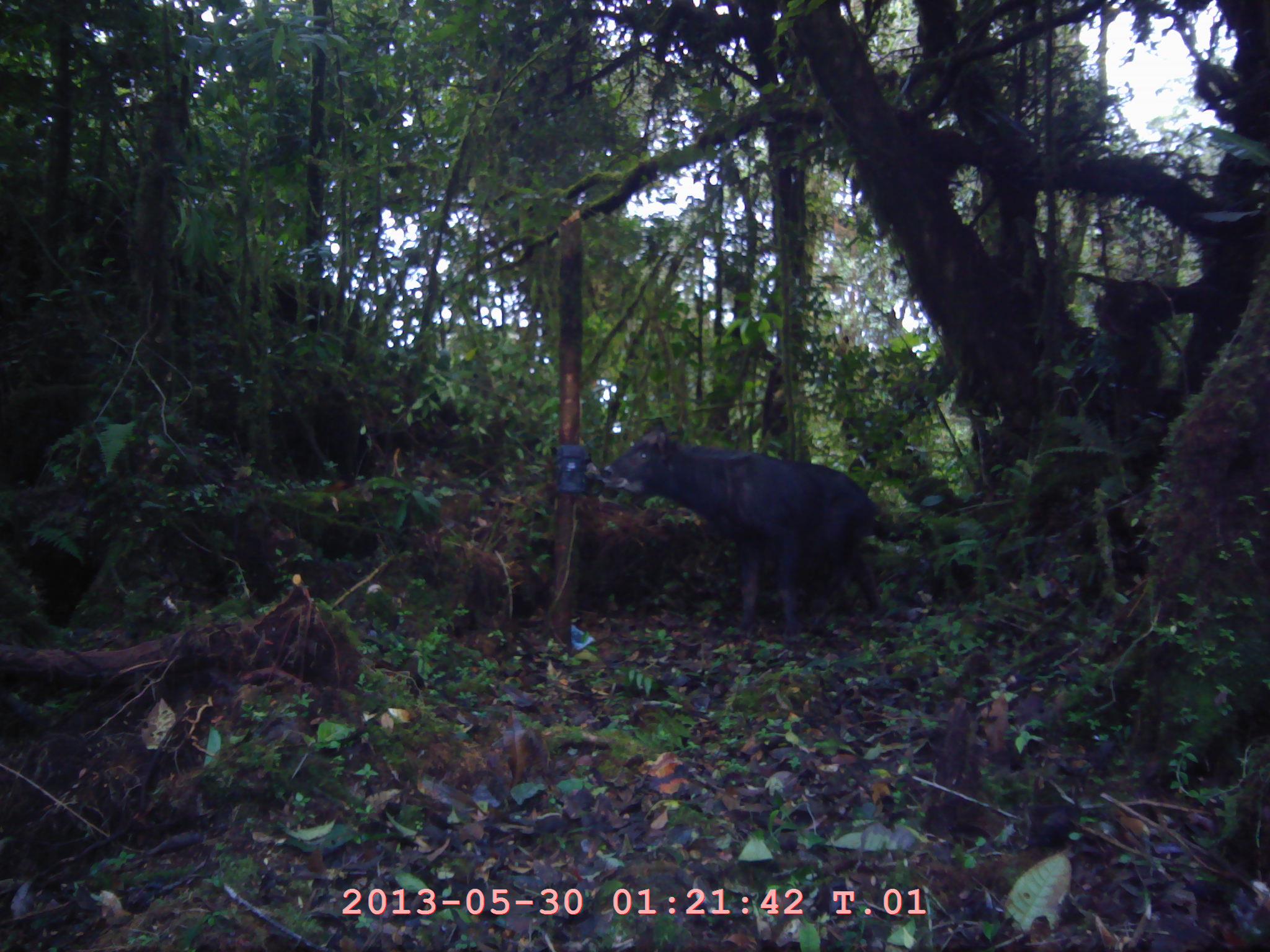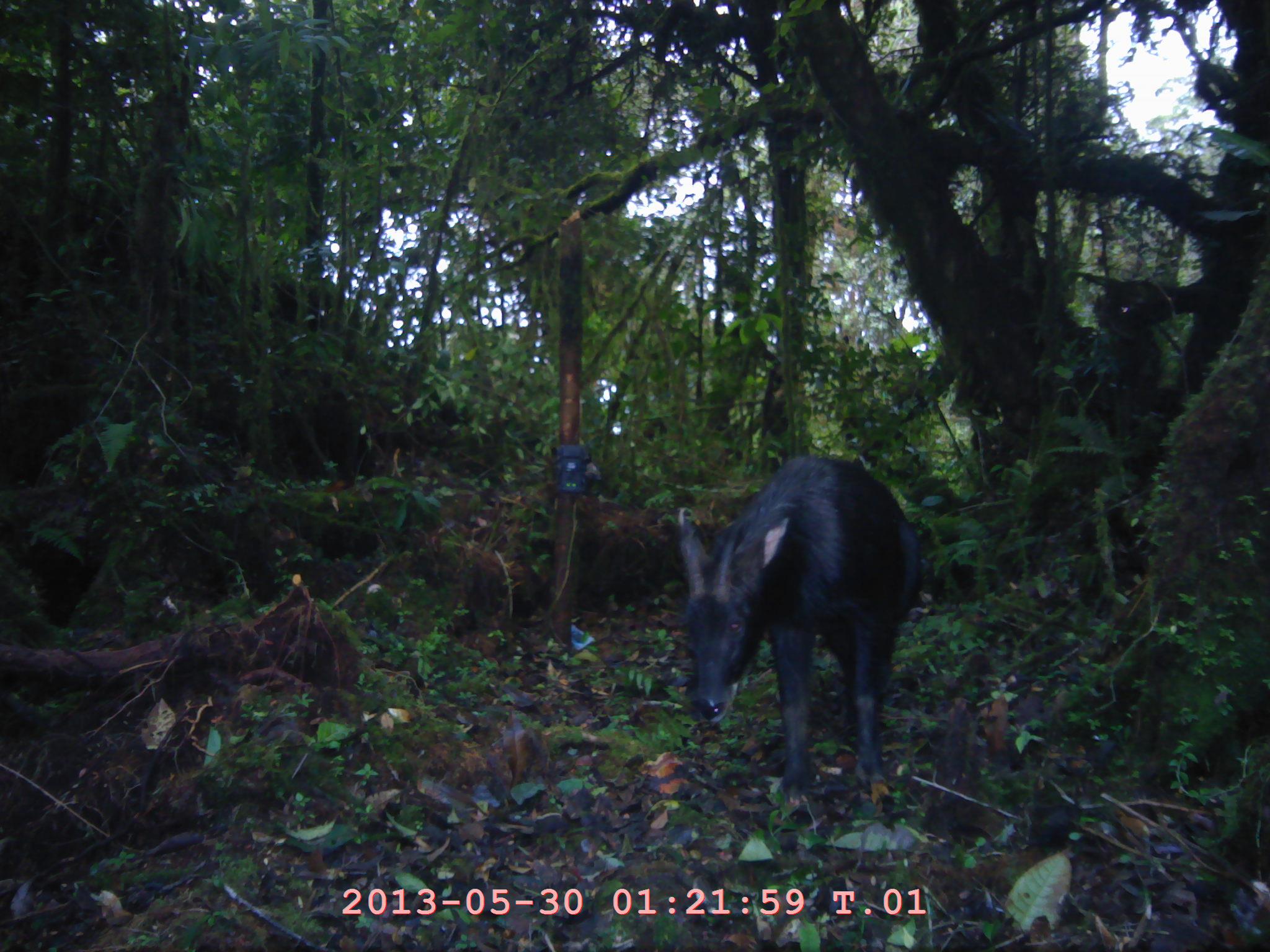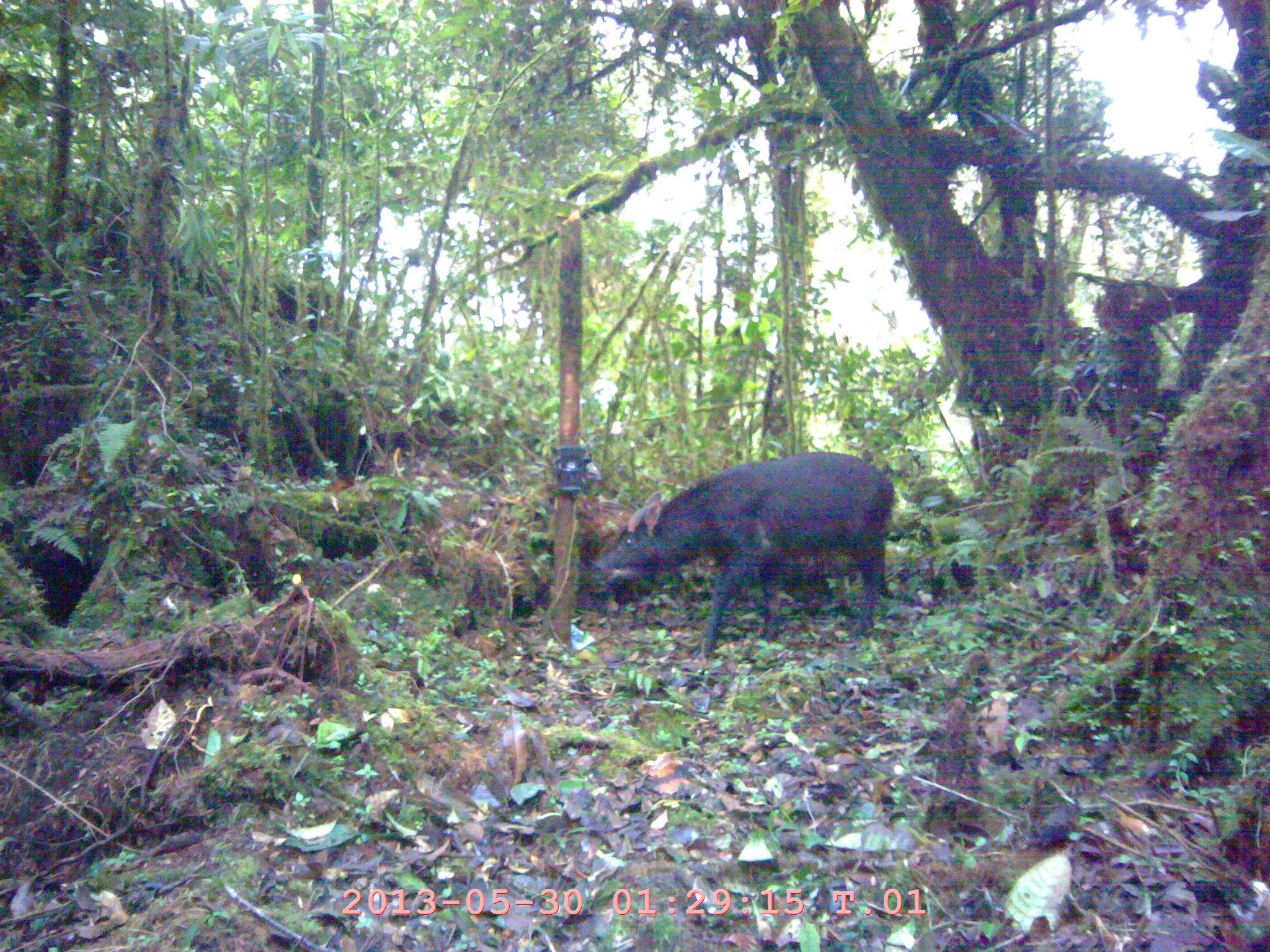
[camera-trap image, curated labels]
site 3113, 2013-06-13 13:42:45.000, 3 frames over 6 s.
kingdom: Animalia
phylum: Chordata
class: Mammalia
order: Artiodactyla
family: Bovidae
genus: Capricornis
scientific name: Capricornis sumatraensis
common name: southern serow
Capricornis sumatraensis (southern serow), count 1.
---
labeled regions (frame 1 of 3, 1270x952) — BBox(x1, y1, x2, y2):
capricornis sumatraensis: BBox(596, 416, 882, 644)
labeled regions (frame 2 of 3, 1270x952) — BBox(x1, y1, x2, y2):
capricornis sumatraensis: BBox(674, 449, 925, 801)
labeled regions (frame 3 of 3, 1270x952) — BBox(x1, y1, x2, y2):
capricornis sumatraensis: BBox(595, 449, 894, 655)